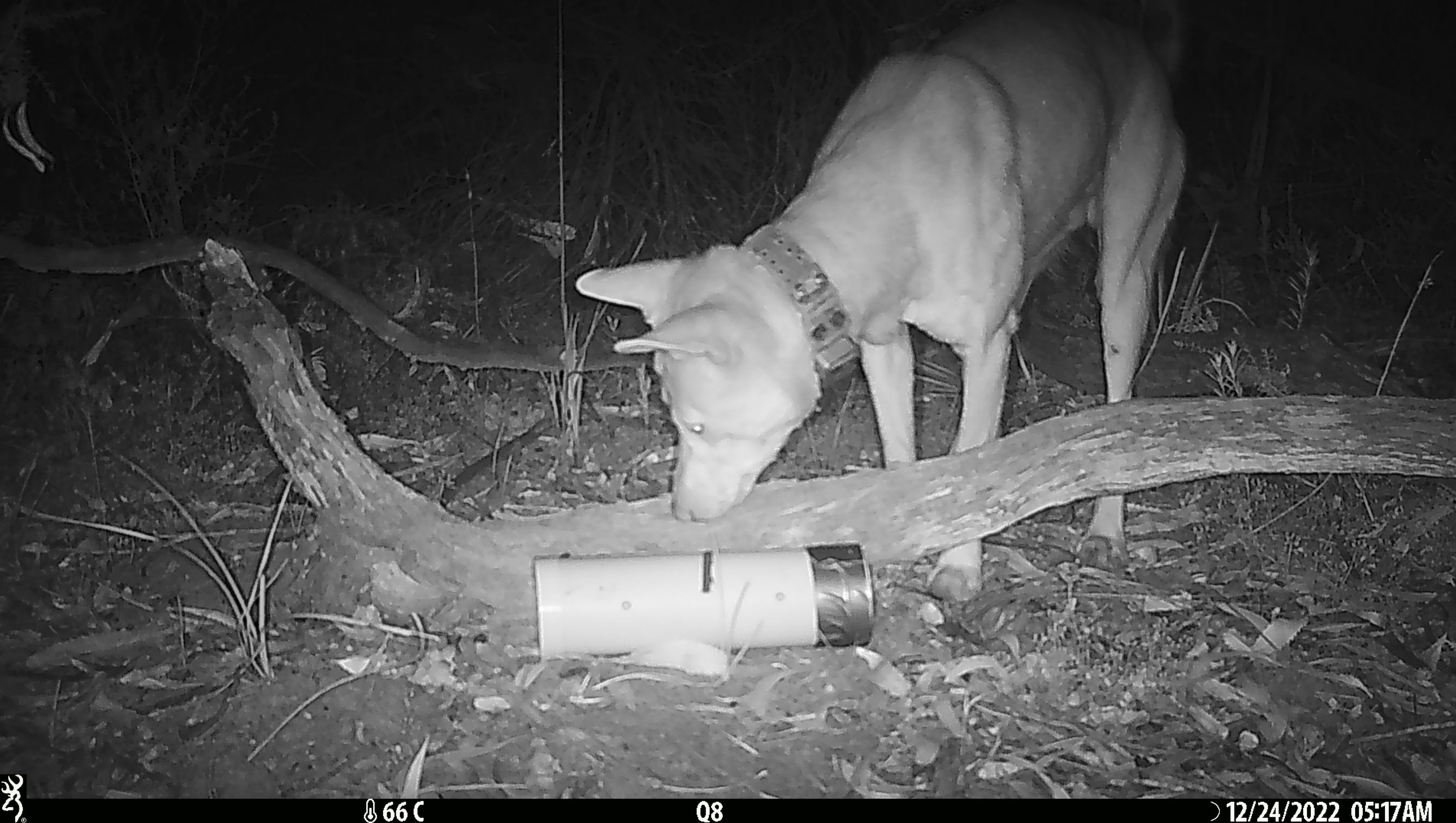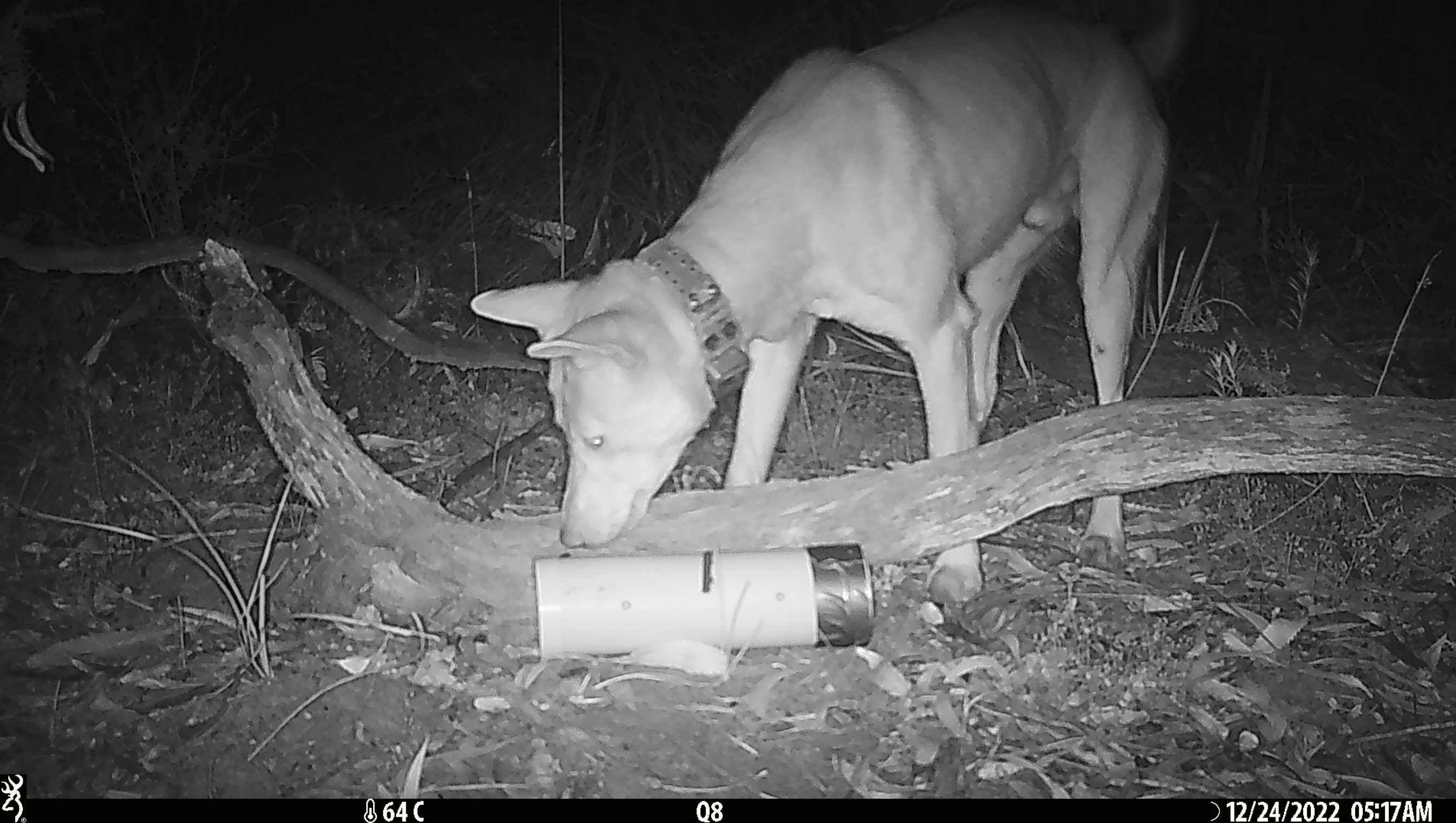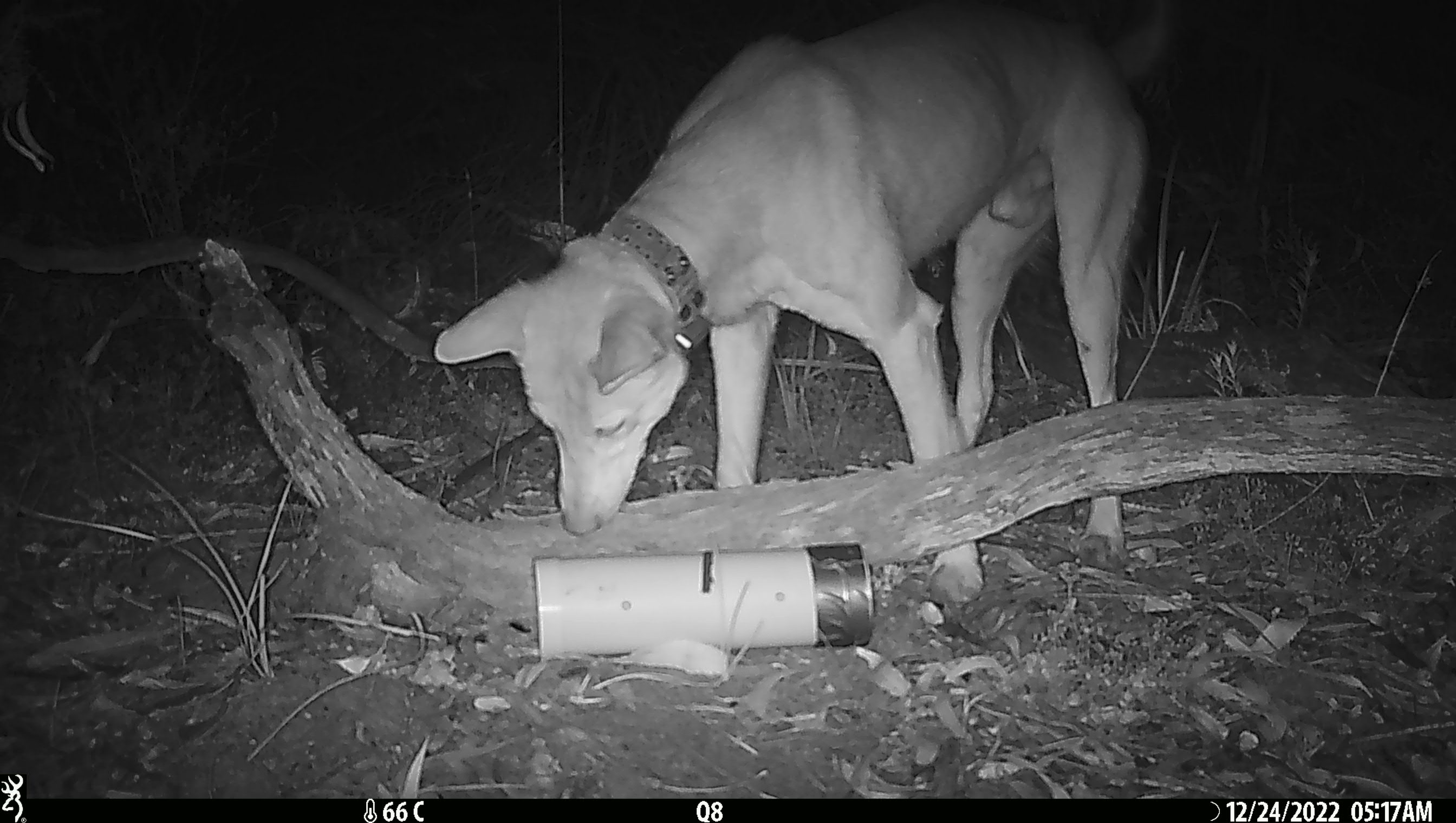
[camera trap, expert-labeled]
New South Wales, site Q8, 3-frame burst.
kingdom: Animalia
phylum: Chordata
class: Mammalia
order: Carnivora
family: Canidae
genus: Canis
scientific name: Canis familiaris dingo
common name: dingo